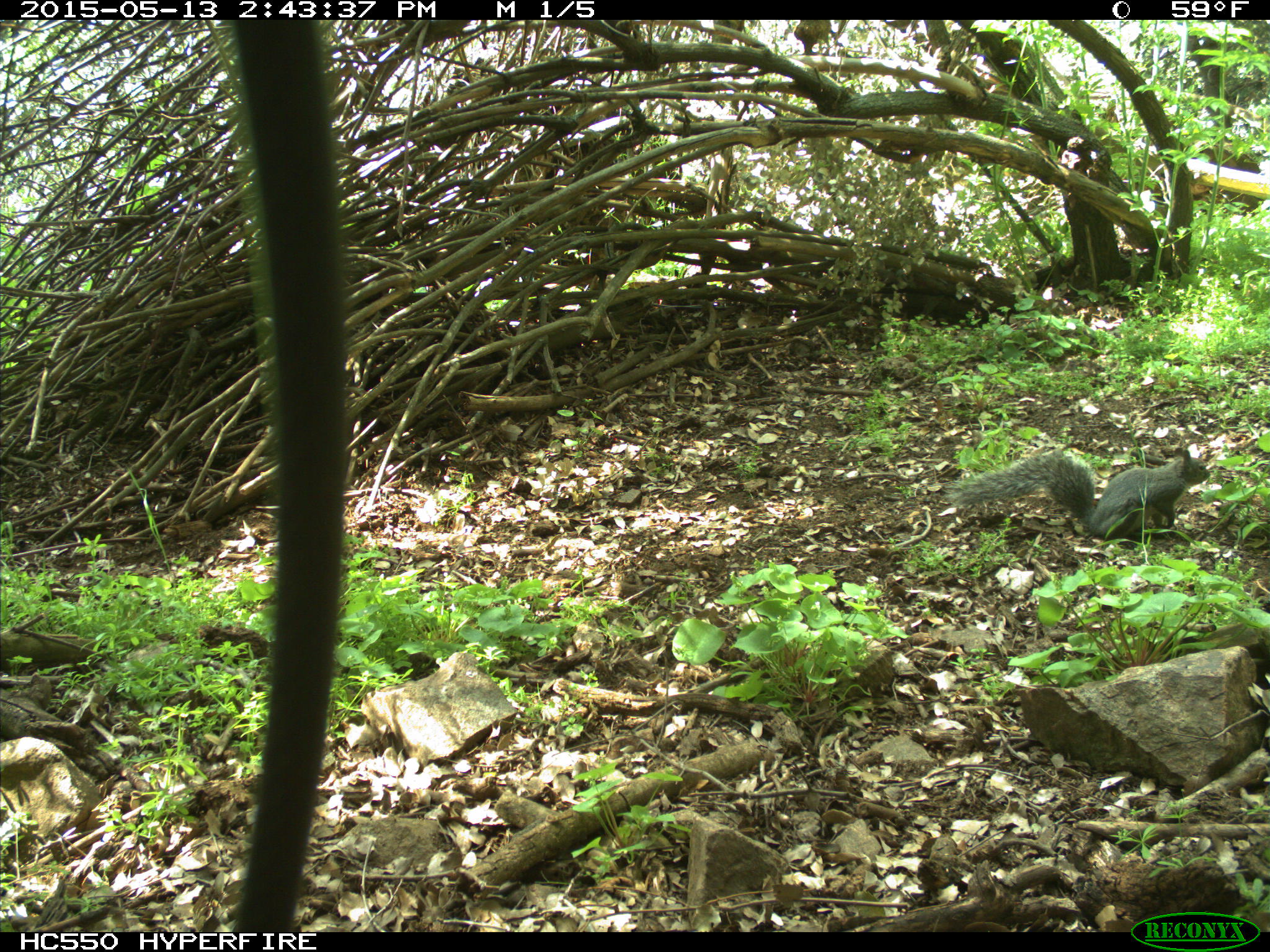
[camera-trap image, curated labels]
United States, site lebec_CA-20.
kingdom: Animalia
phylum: Chordata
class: Mammalia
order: Rodentia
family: Sciuridae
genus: Sciurus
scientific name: Sciurus carolinensis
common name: eastern gray squirrel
Sciurus carolinensis (eastern gray squirrel).